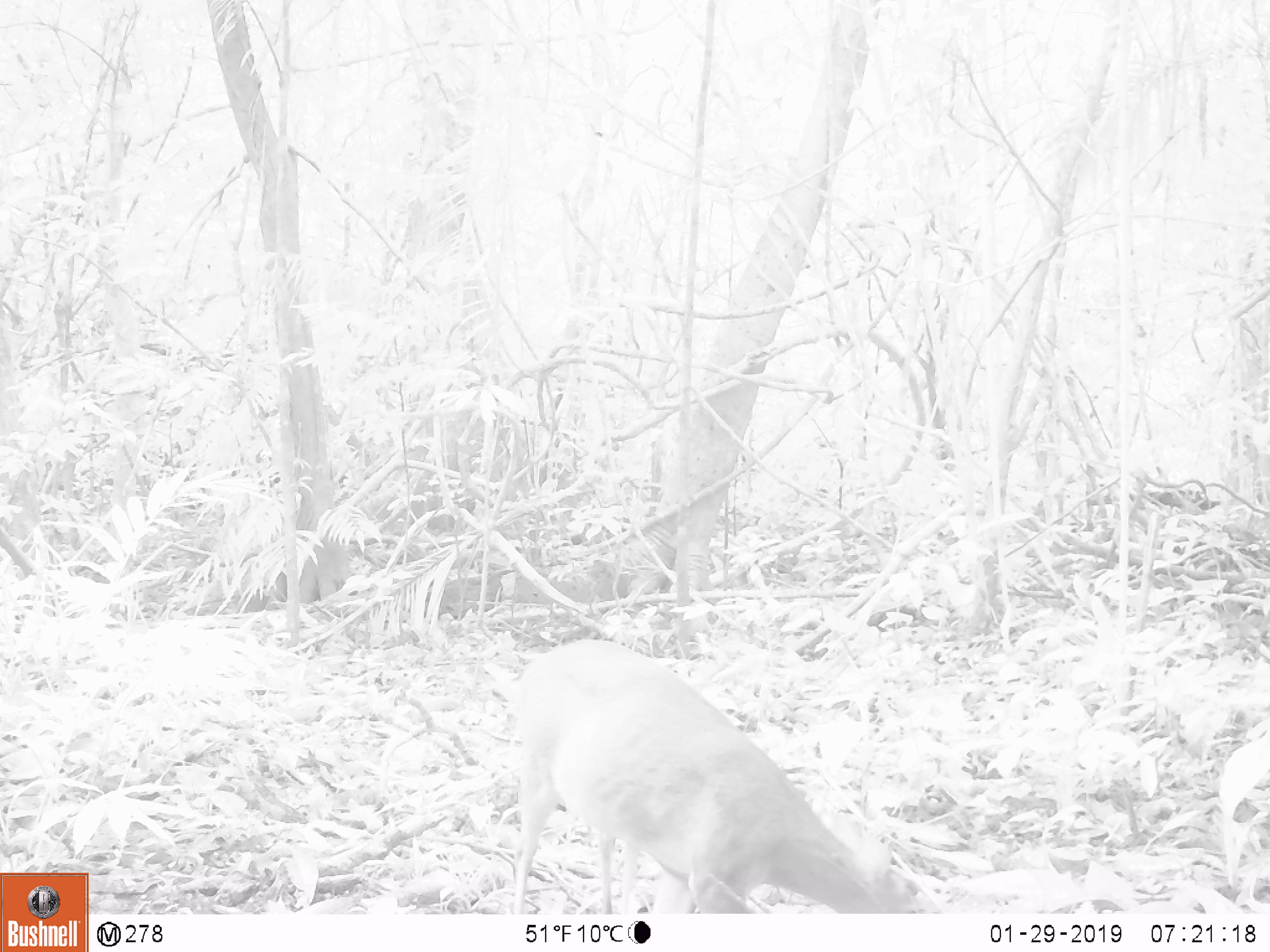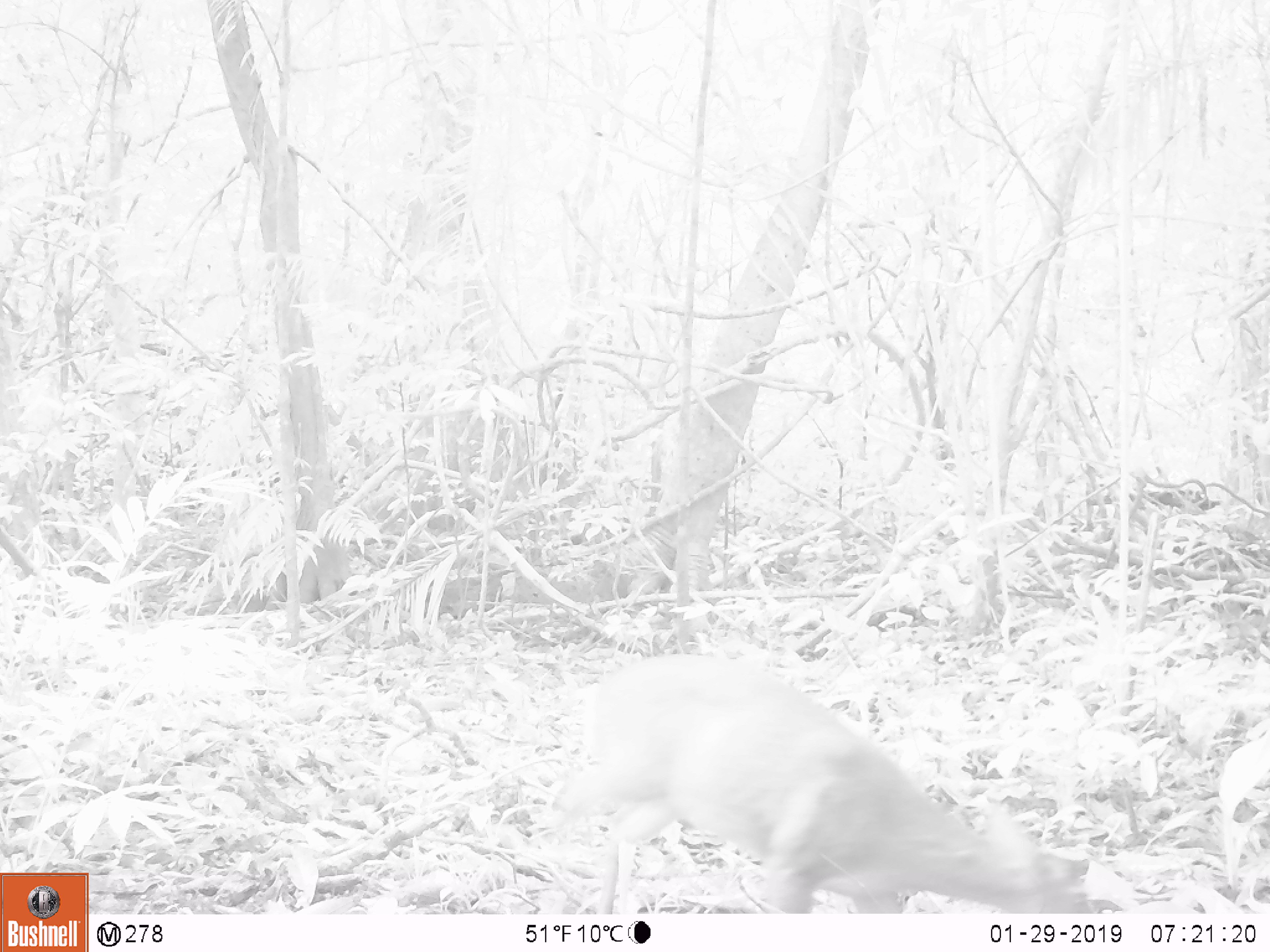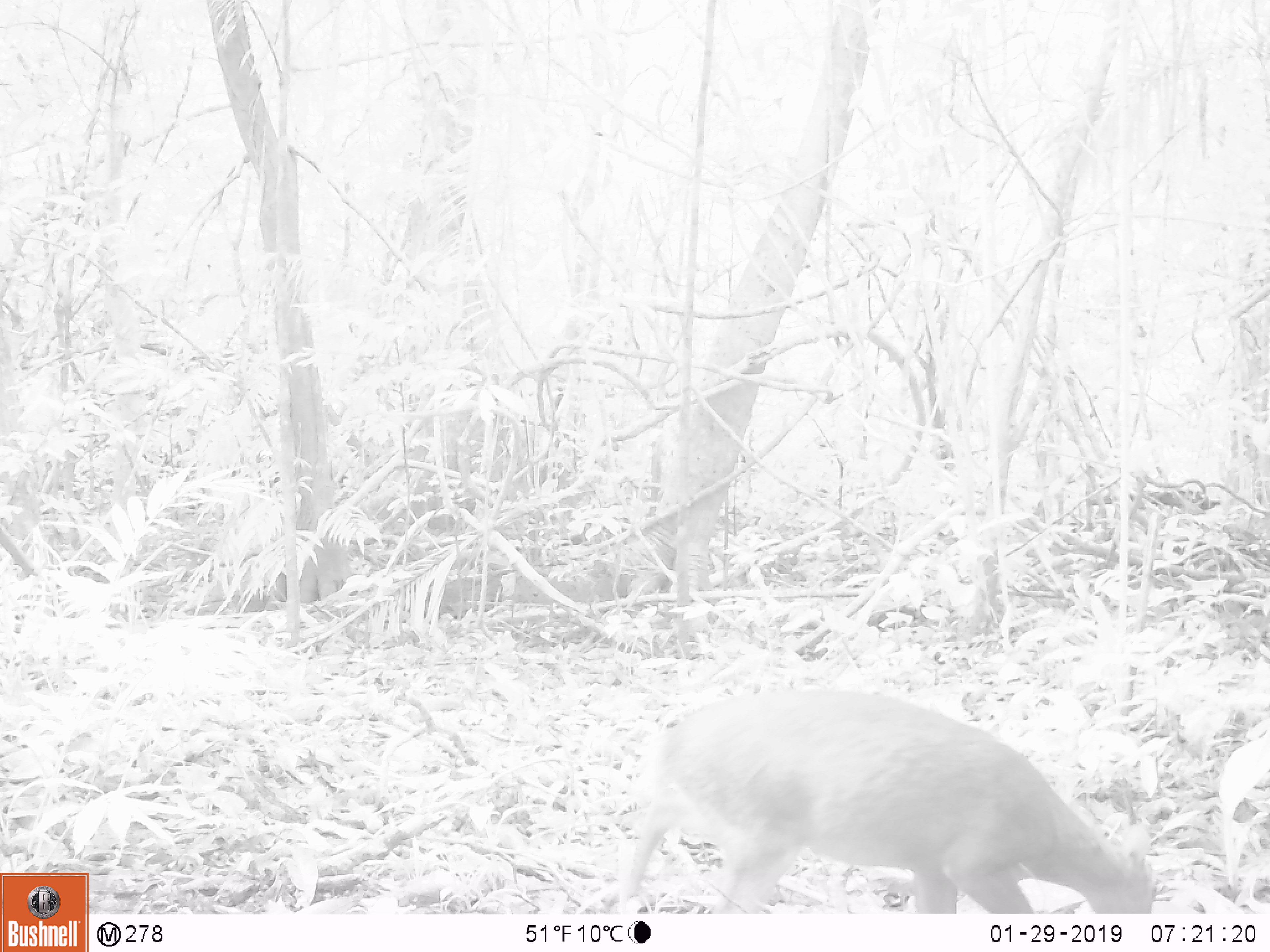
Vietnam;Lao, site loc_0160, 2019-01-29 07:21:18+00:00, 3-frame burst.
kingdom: Animalia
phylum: Chordata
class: Mammalia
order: Artiodactyla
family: Cervidae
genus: Muntiacus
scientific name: Muntiacus vuquangensis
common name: large-antlered muntjac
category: large antlered muntjac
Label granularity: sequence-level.